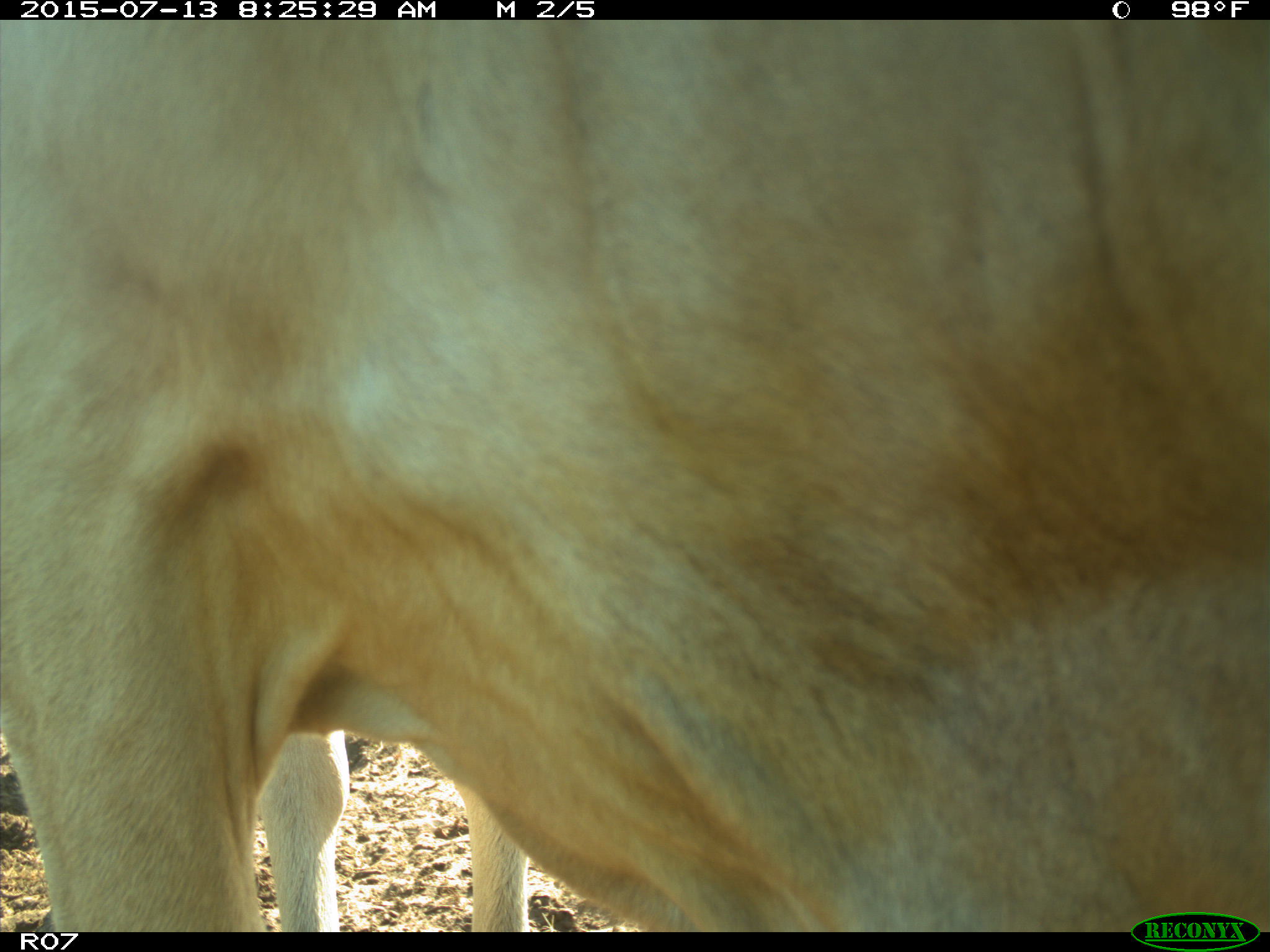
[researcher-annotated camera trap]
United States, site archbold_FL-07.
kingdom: Animalia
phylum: Chordata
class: Mammalia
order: Artiodactyla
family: Bovidae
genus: Bos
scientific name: Bos taurus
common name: domestic cow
Bos taurus (domestic cow).